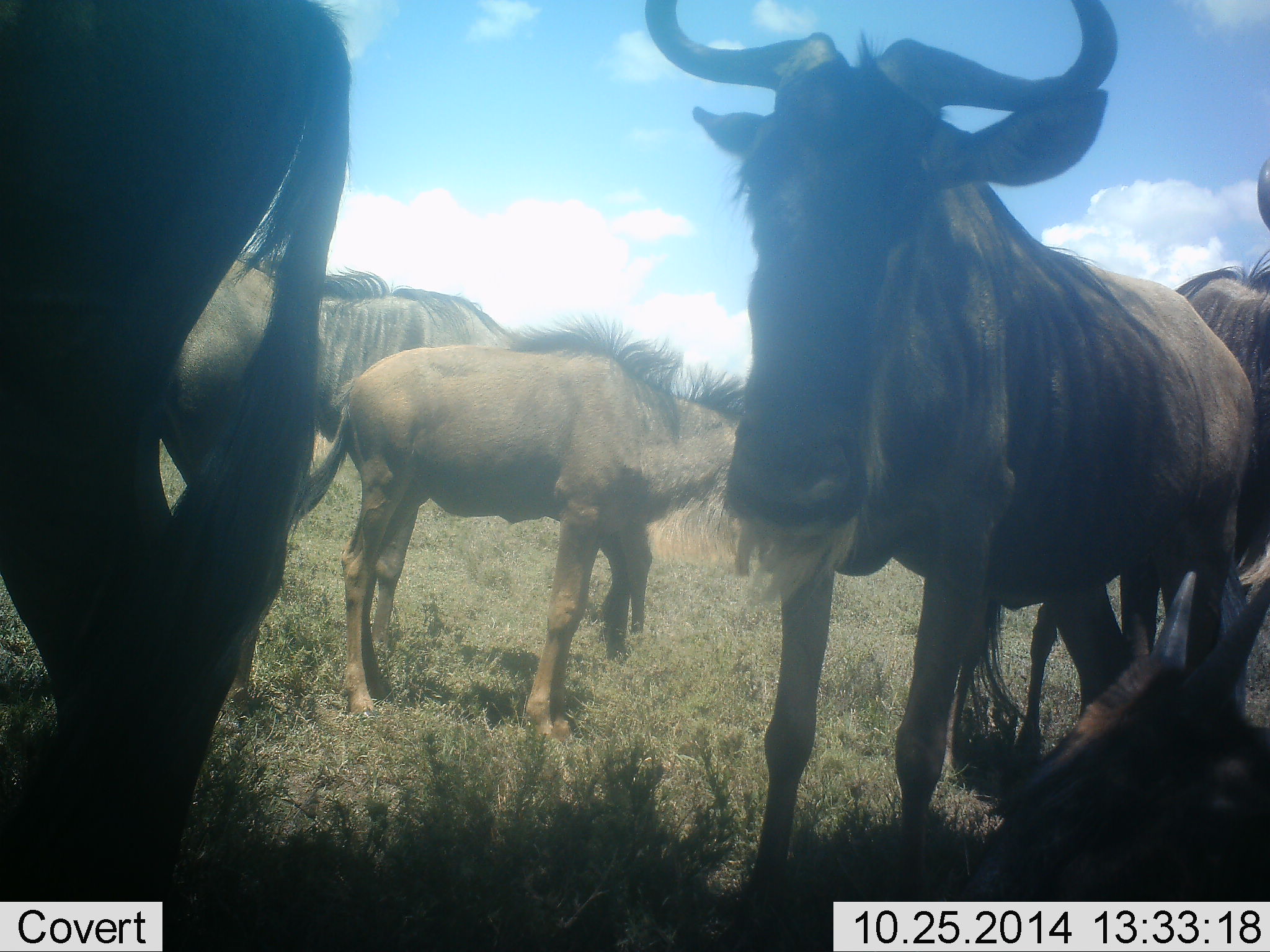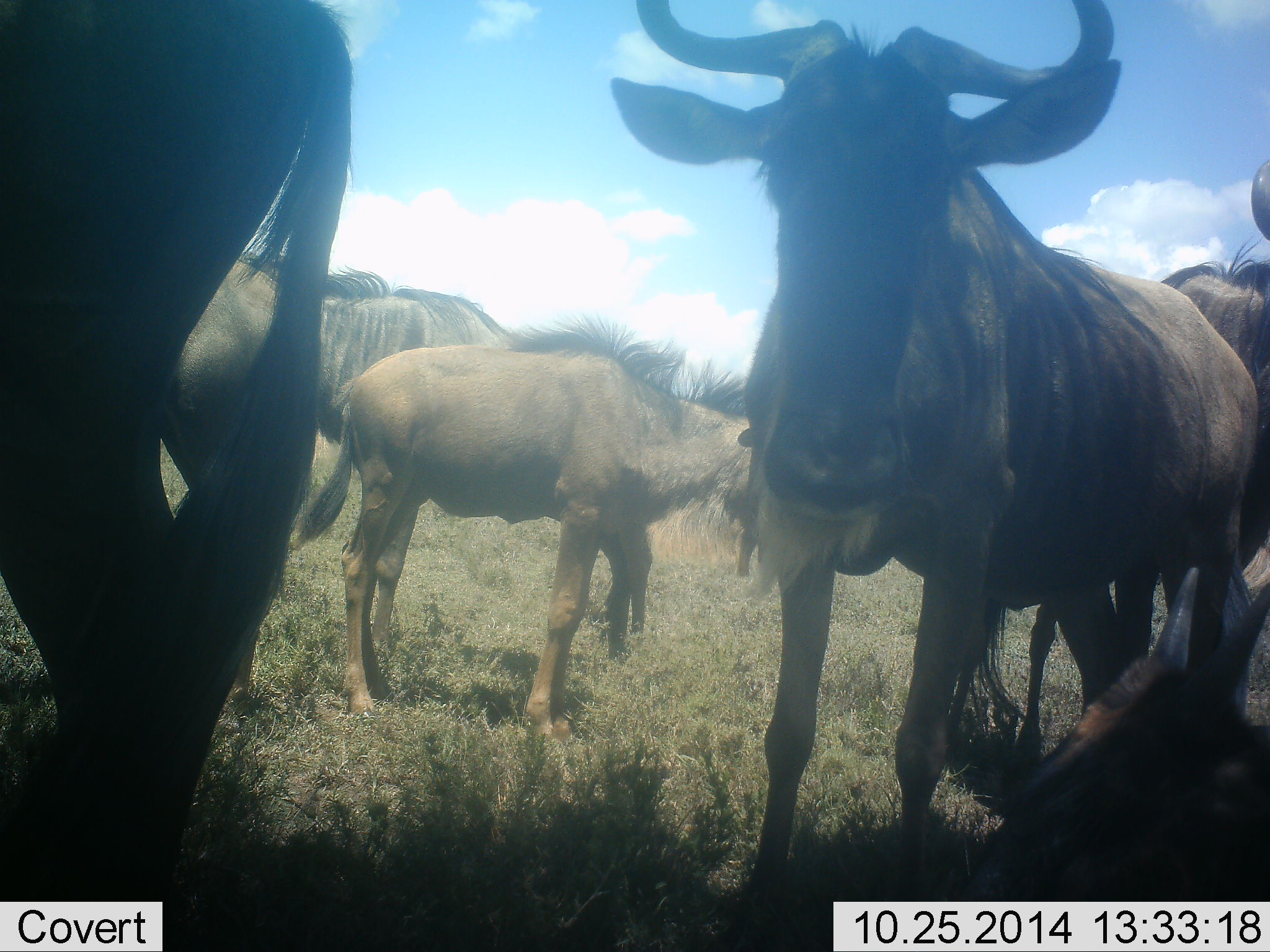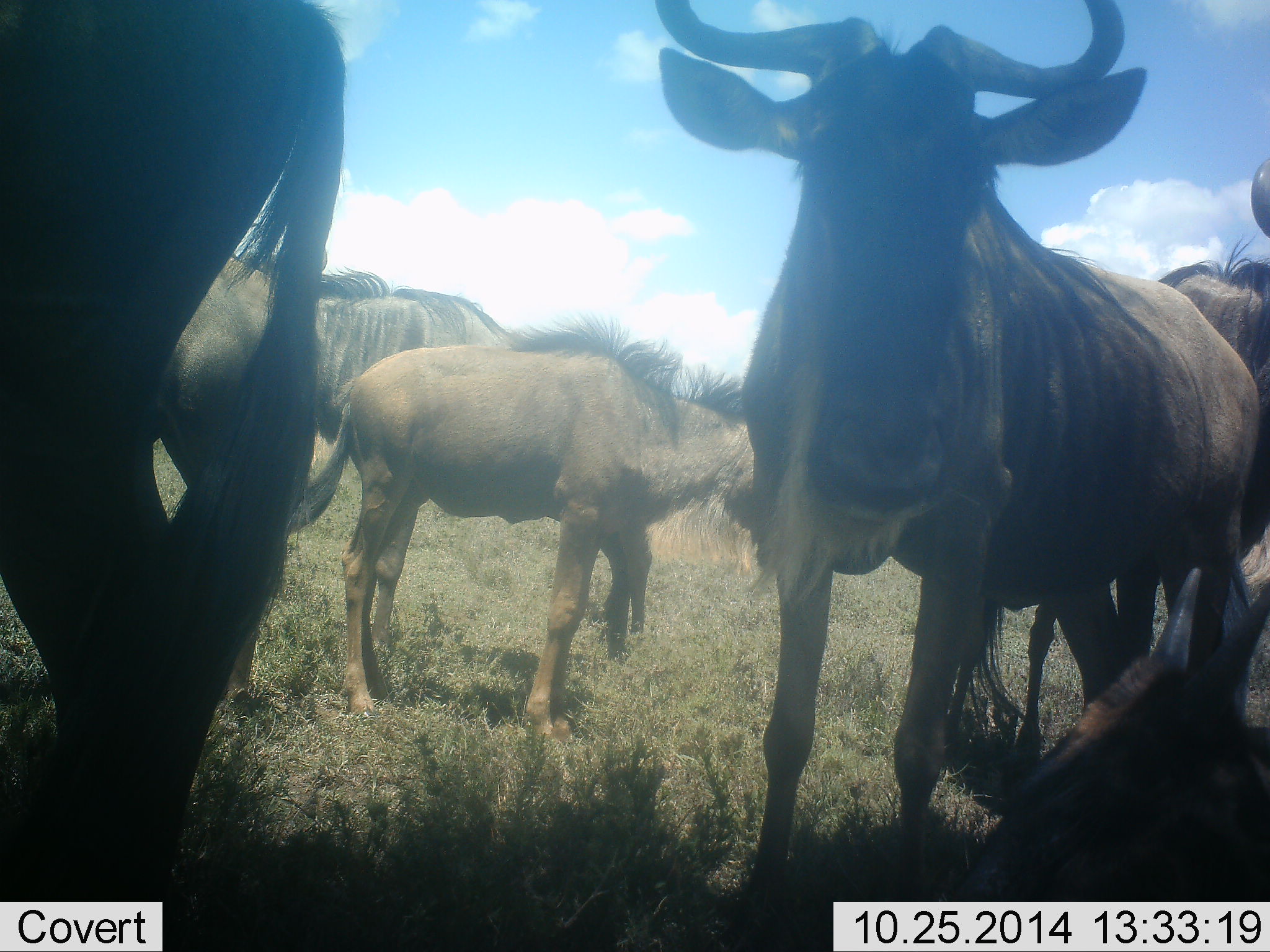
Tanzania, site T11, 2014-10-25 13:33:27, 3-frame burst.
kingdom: Animalia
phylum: Chordata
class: Mammalia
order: Artiodactyla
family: Bovidae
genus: Connochaetes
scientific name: Connochaetes taurinus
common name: blue wildebeest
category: wildebeest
Wildebeest (blue wildebeest) (Connochaetes taurinus), count 6. Behavior (volunteer vote fractions): standing 90%, resting 40%, moving 0%, interacting 0%. Young present (vote fraction): 30%. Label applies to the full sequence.